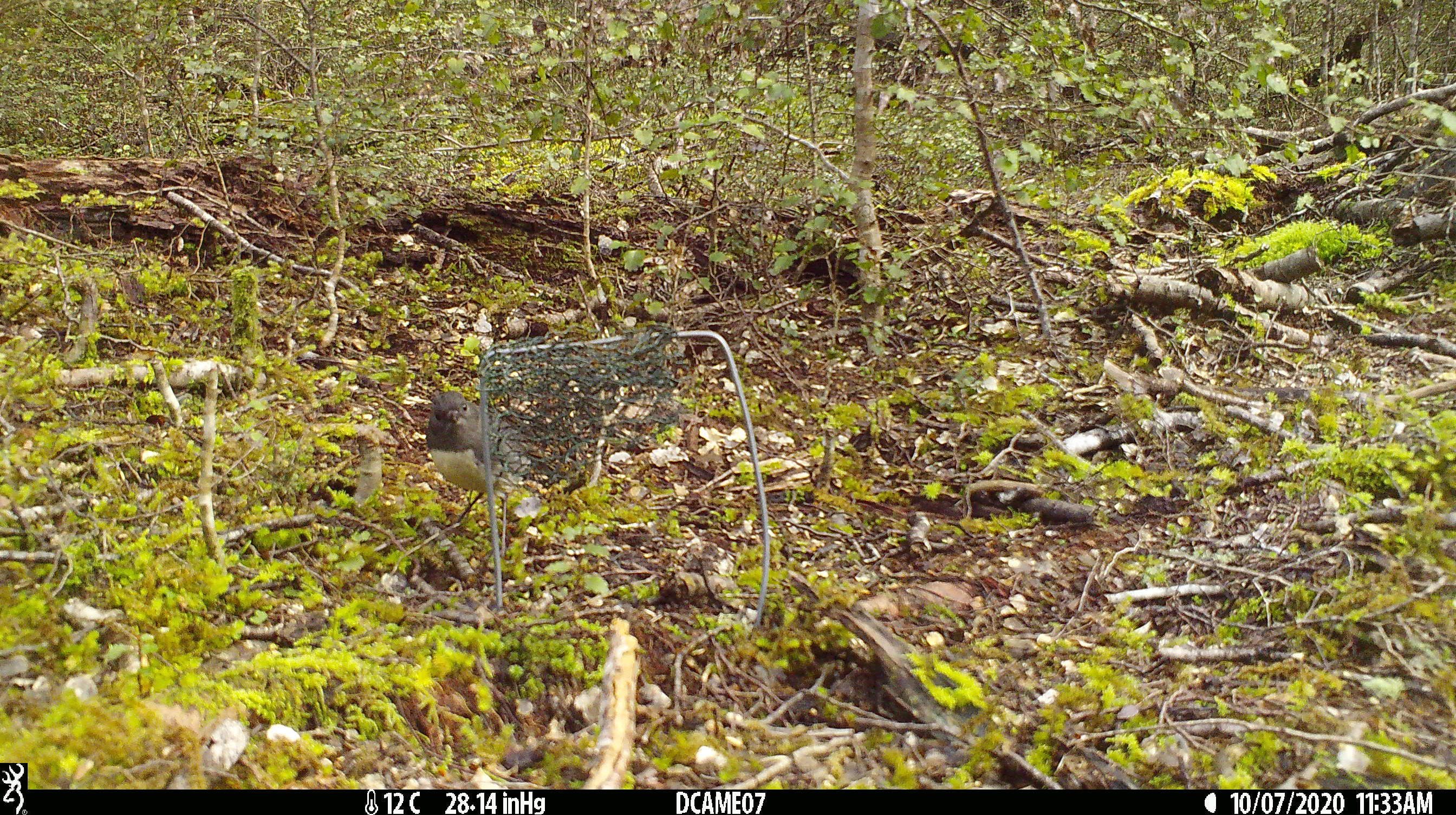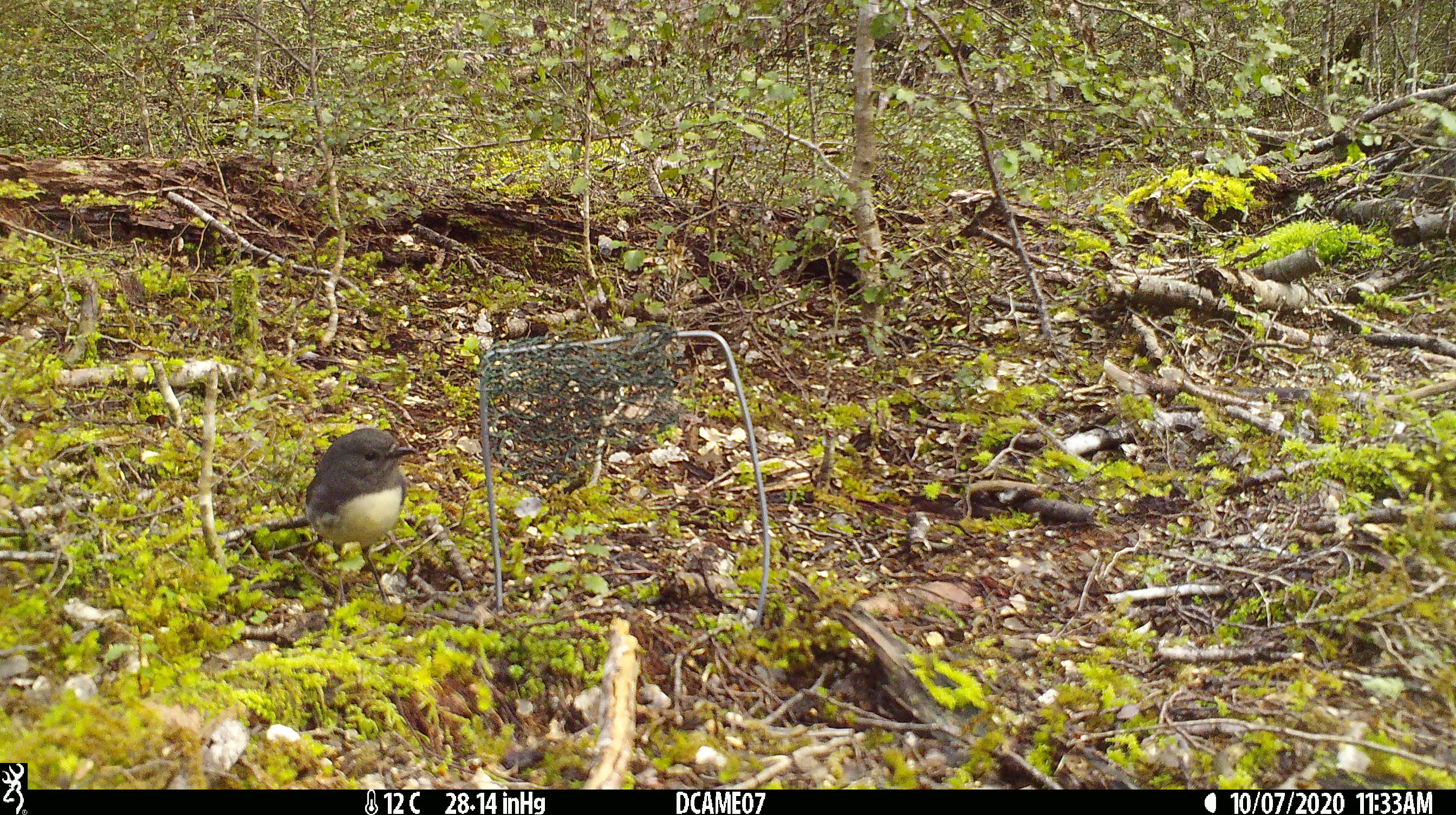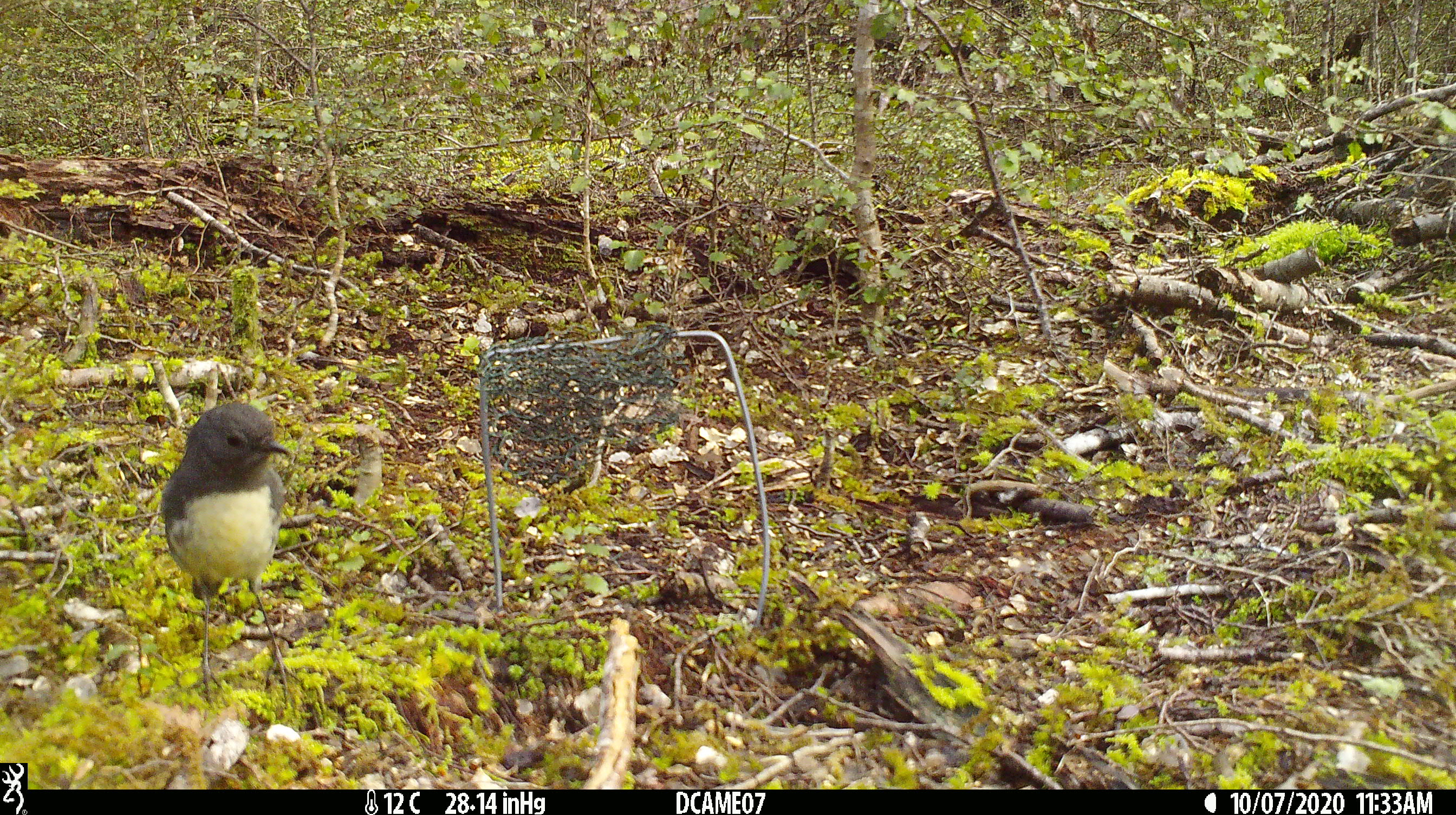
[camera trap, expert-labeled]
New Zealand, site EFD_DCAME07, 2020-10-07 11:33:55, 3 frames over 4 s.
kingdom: Animalia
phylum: Chordata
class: Aves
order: Passeriformes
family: Petroicidae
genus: Petroica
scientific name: Petroica australis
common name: new zealand robin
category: robin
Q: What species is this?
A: Robin (new zealand robin) (Petroica australis).